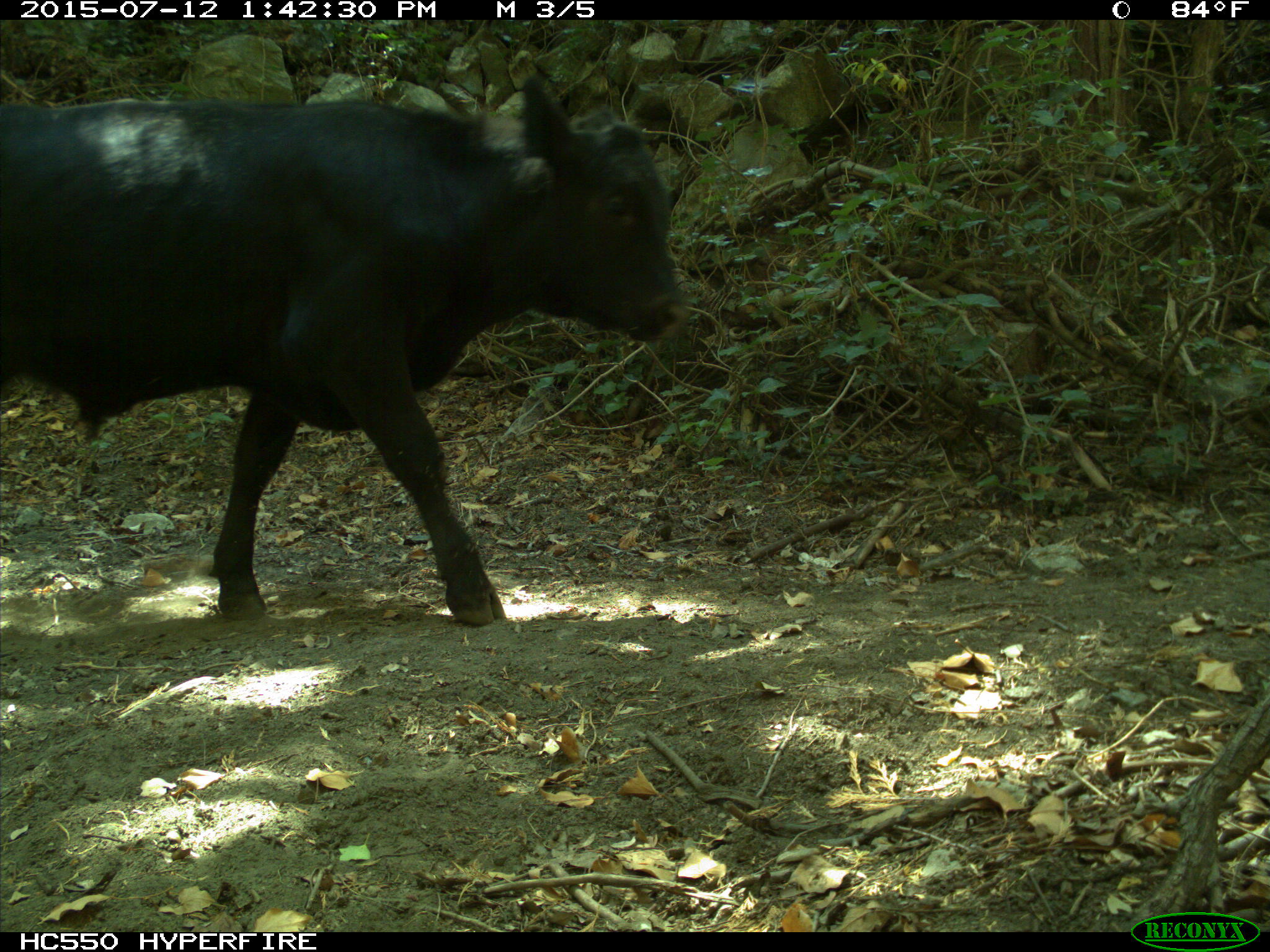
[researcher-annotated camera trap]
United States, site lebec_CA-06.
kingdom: Animalia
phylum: Chordata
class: Mammalia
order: Artiodactyla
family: Bovidae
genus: Bos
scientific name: Bos taurus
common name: domestic cow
Bos taurus (domestic cow).